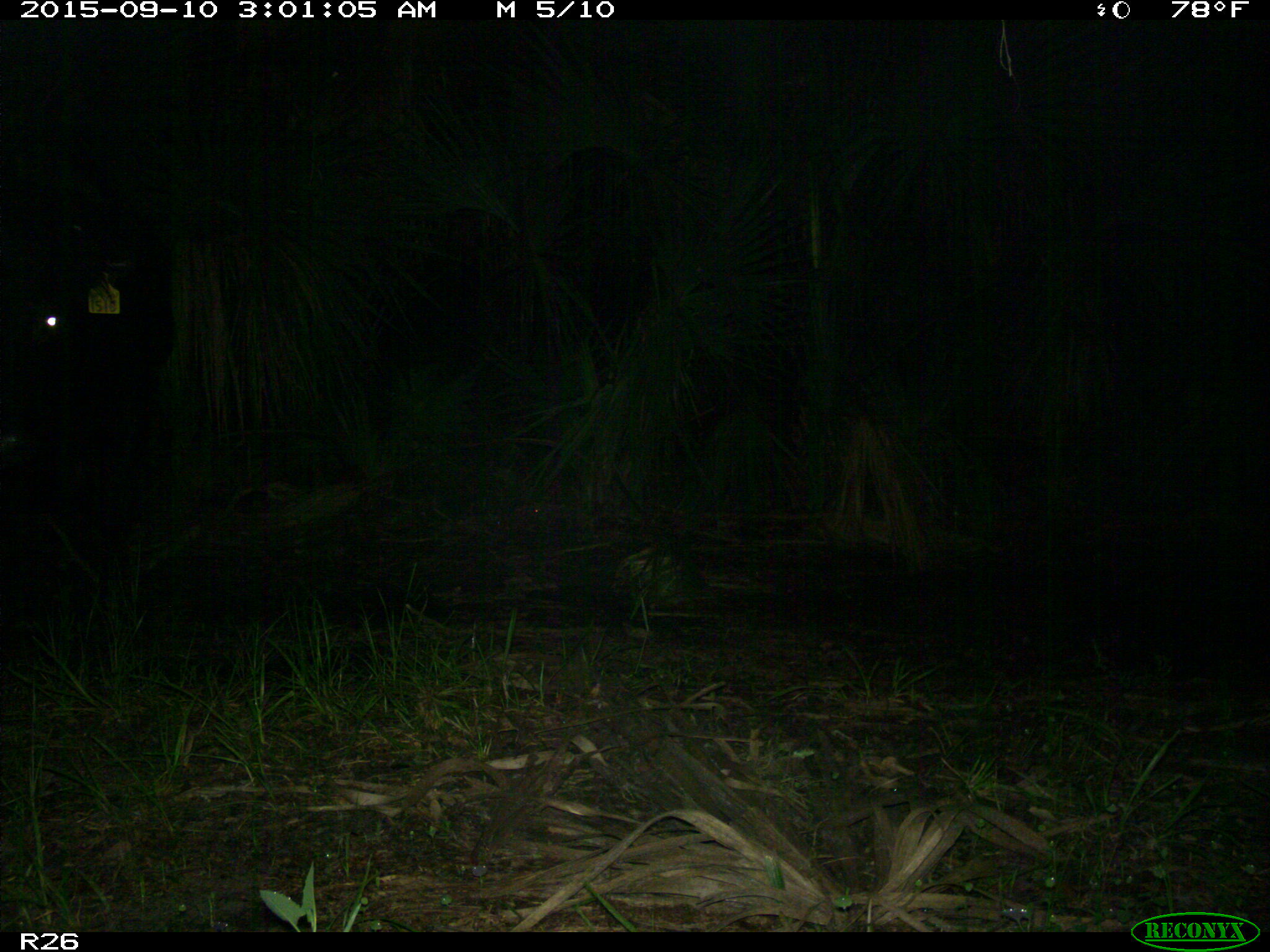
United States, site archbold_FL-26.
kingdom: Animalia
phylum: Chordata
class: Mammalia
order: Artiodactyla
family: Bovidae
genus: Bos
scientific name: Bos taurus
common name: domestic cow